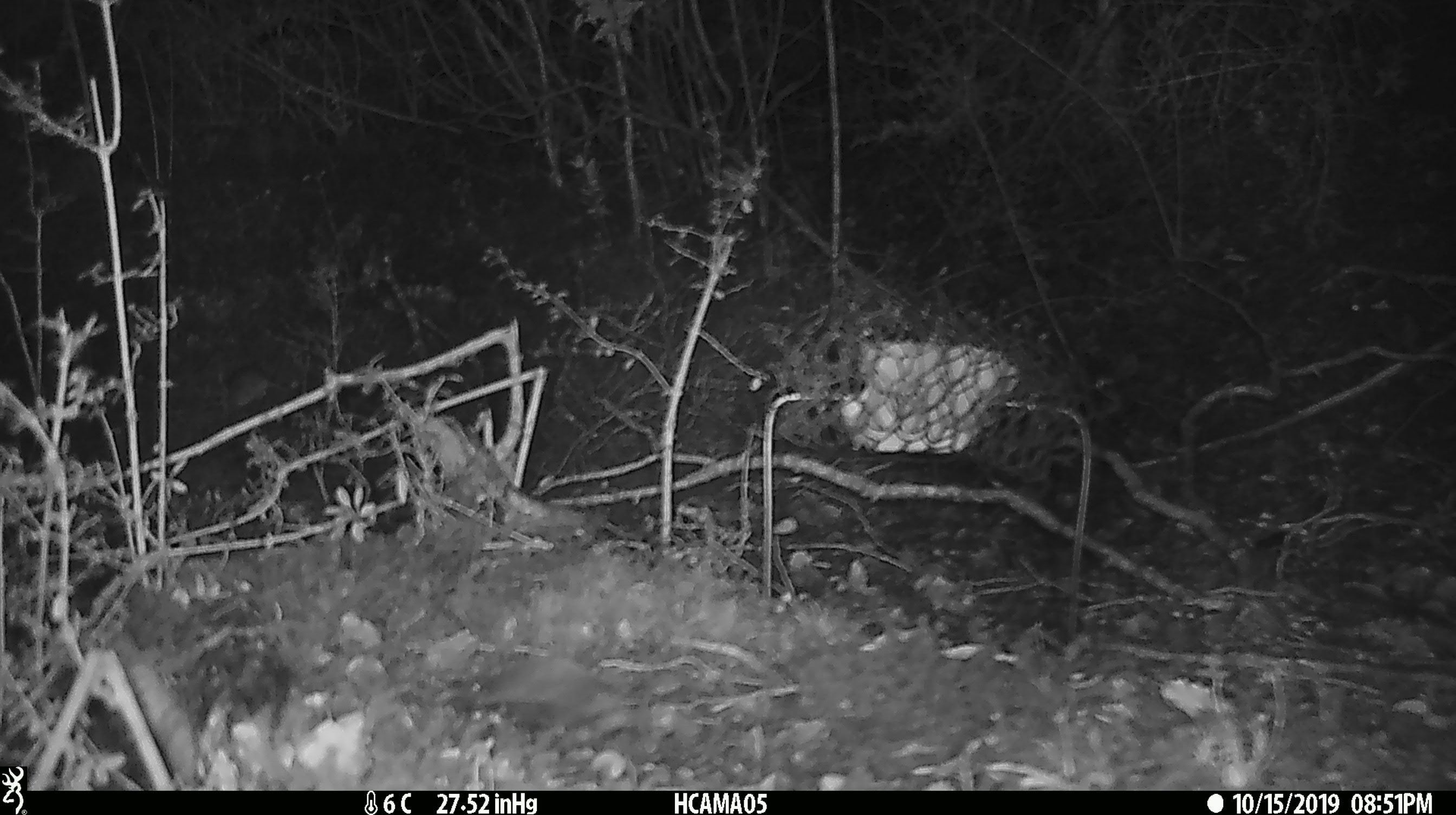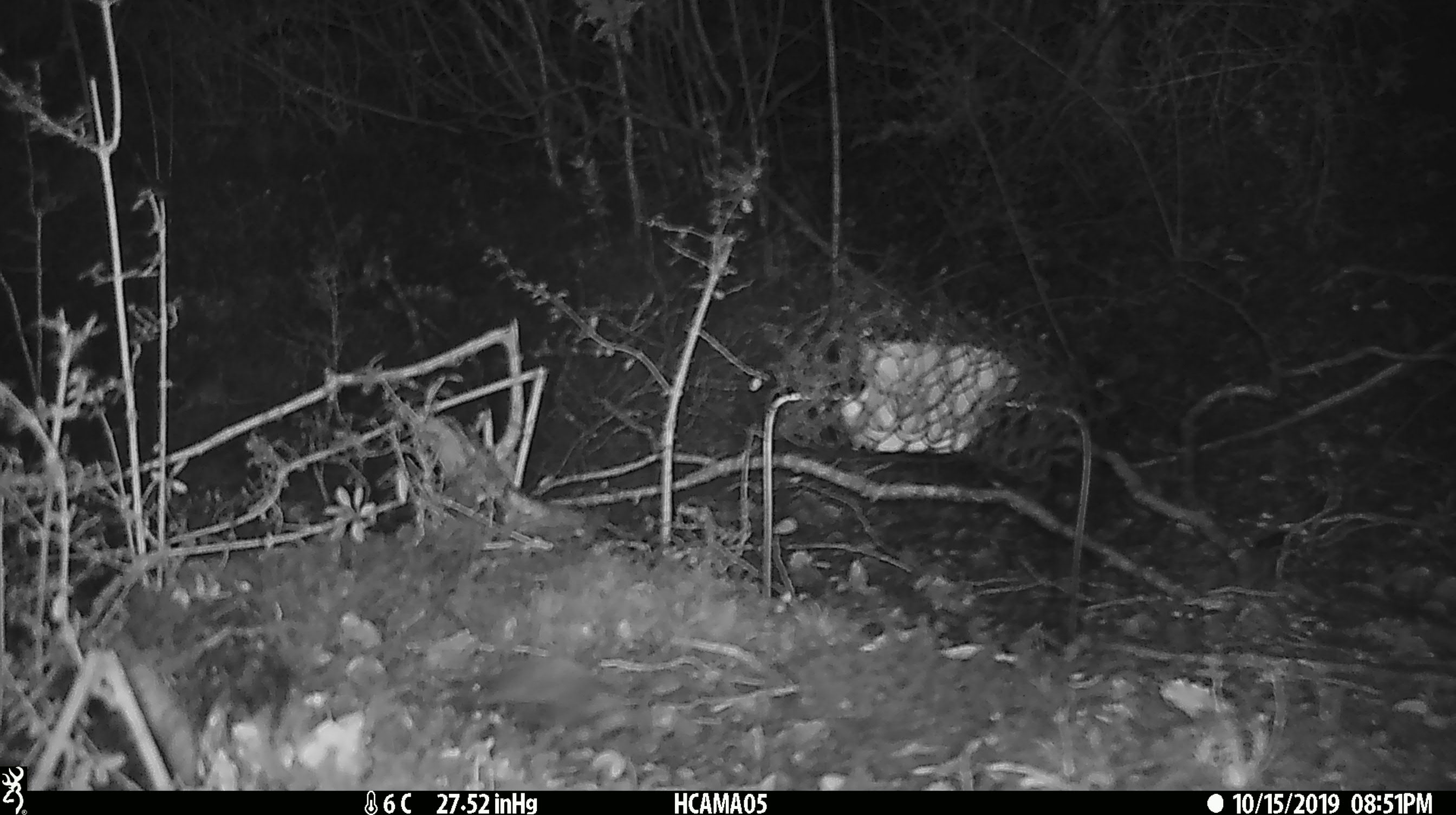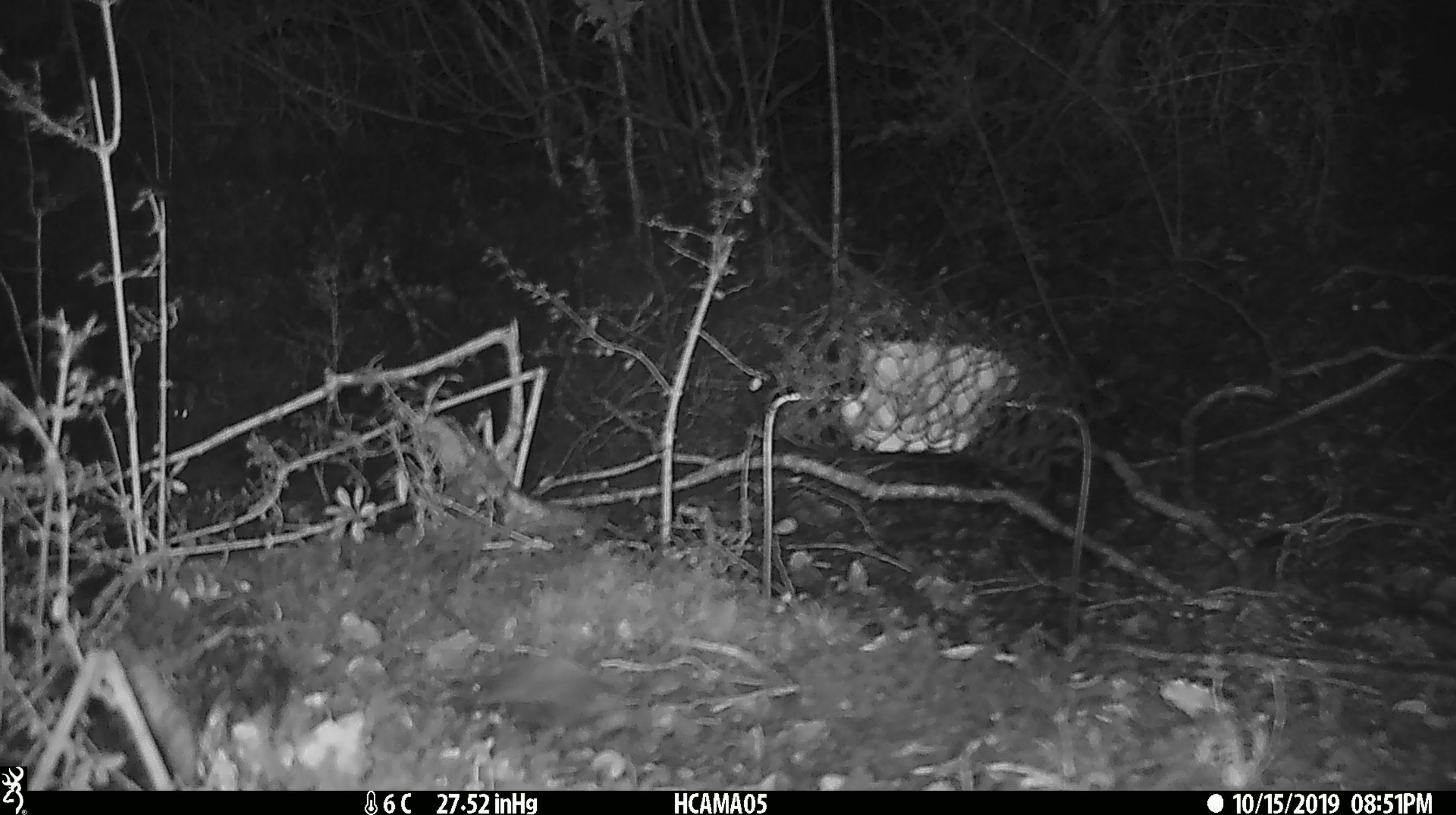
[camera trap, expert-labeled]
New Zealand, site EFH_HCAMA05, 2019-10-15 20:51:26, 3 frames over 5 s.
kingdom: Animalia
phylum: Chordata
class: Mammalia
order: Rodentia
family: Muridae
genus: Mus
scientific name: Mus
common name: mouse